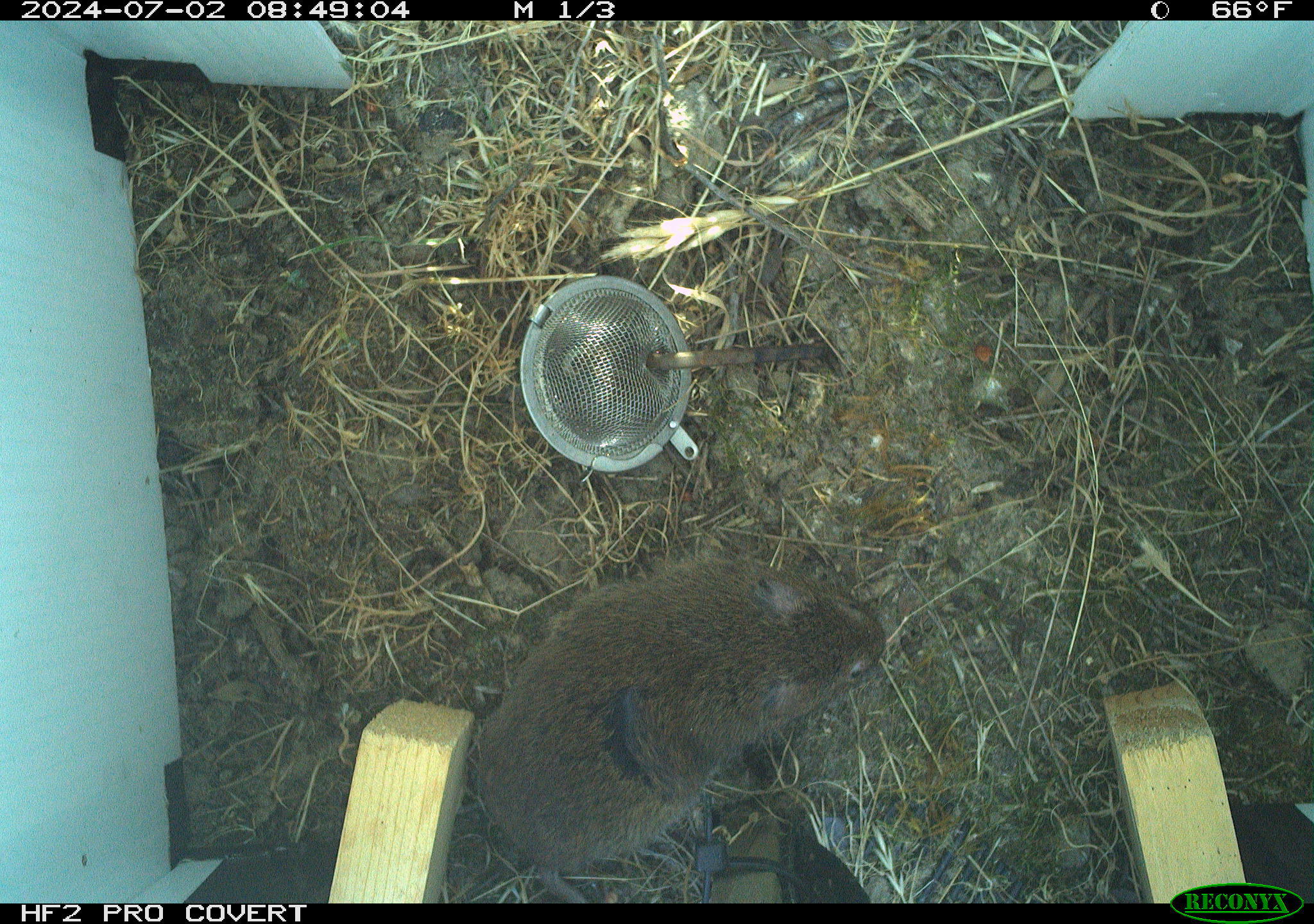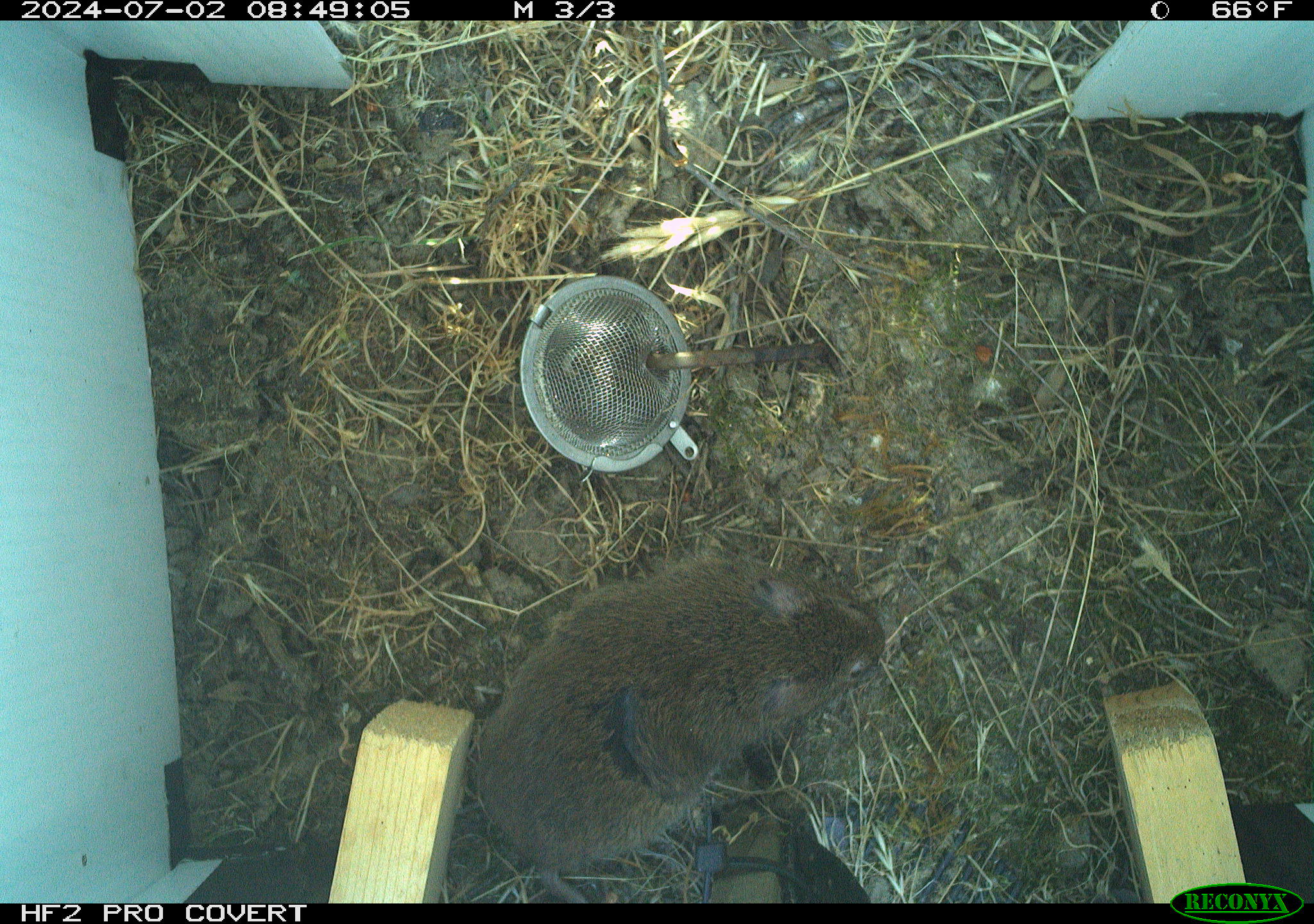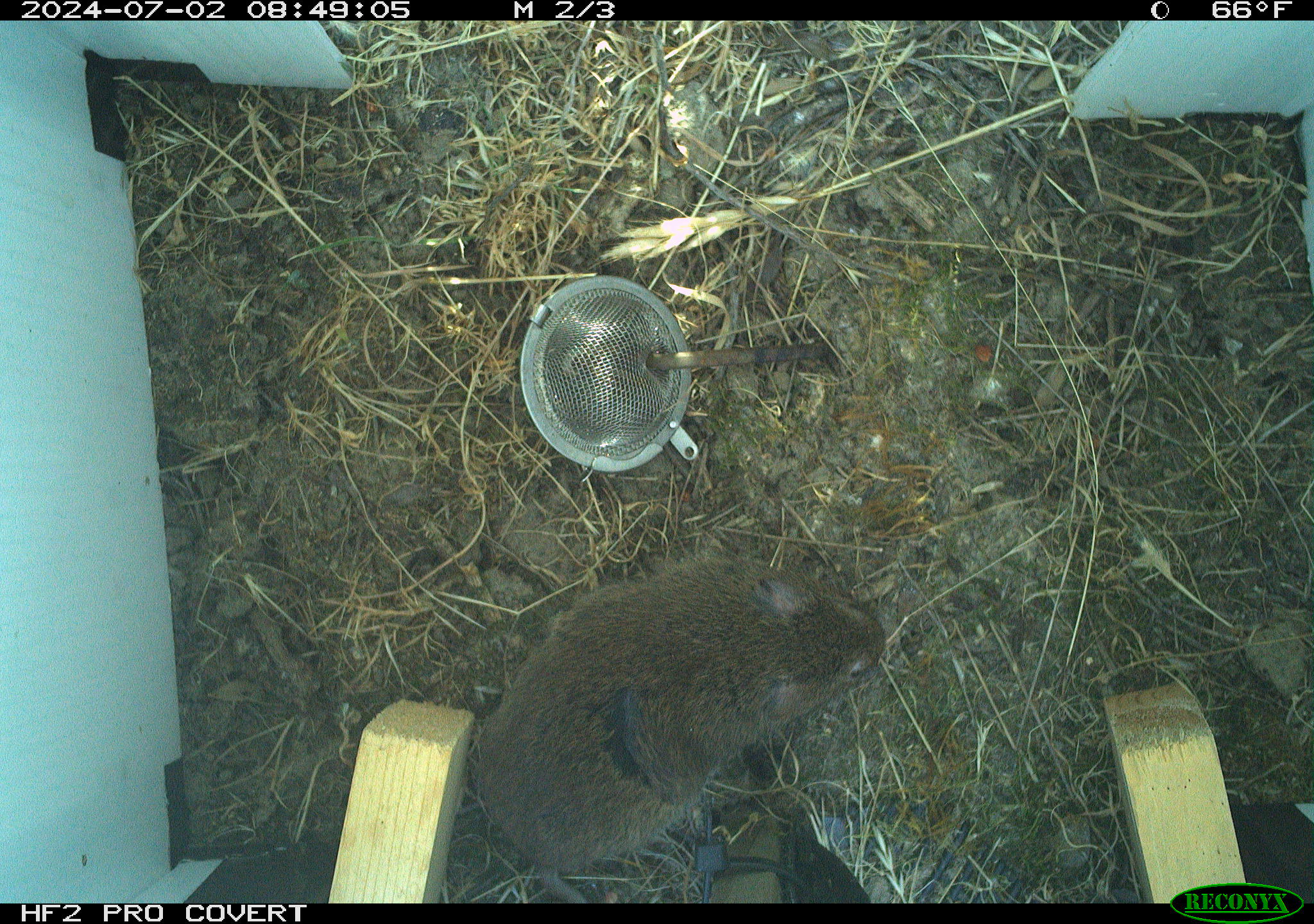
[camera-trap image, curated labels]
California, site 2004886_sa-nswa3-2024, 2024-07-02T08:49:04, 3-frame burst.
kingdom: Animalia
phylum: Chordata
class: Mammalia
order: Rodentia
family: Cricetidae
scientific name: Arvicolinae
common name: voles, lemmings, and muskrats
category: arvicolinae subfamily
Arvicolinae subfamily (voles, lemmings, and muskrats) (Arvicolinae).